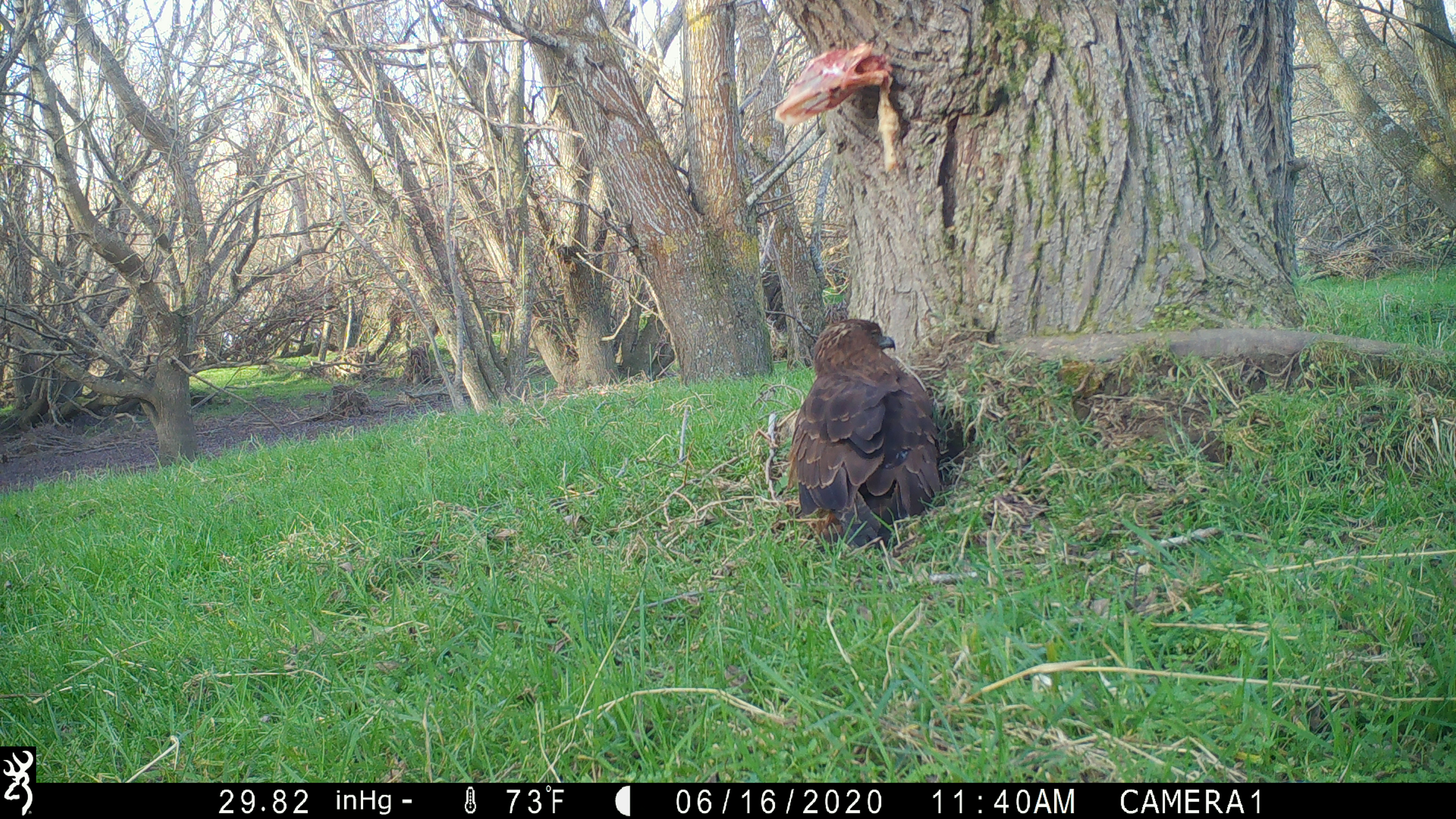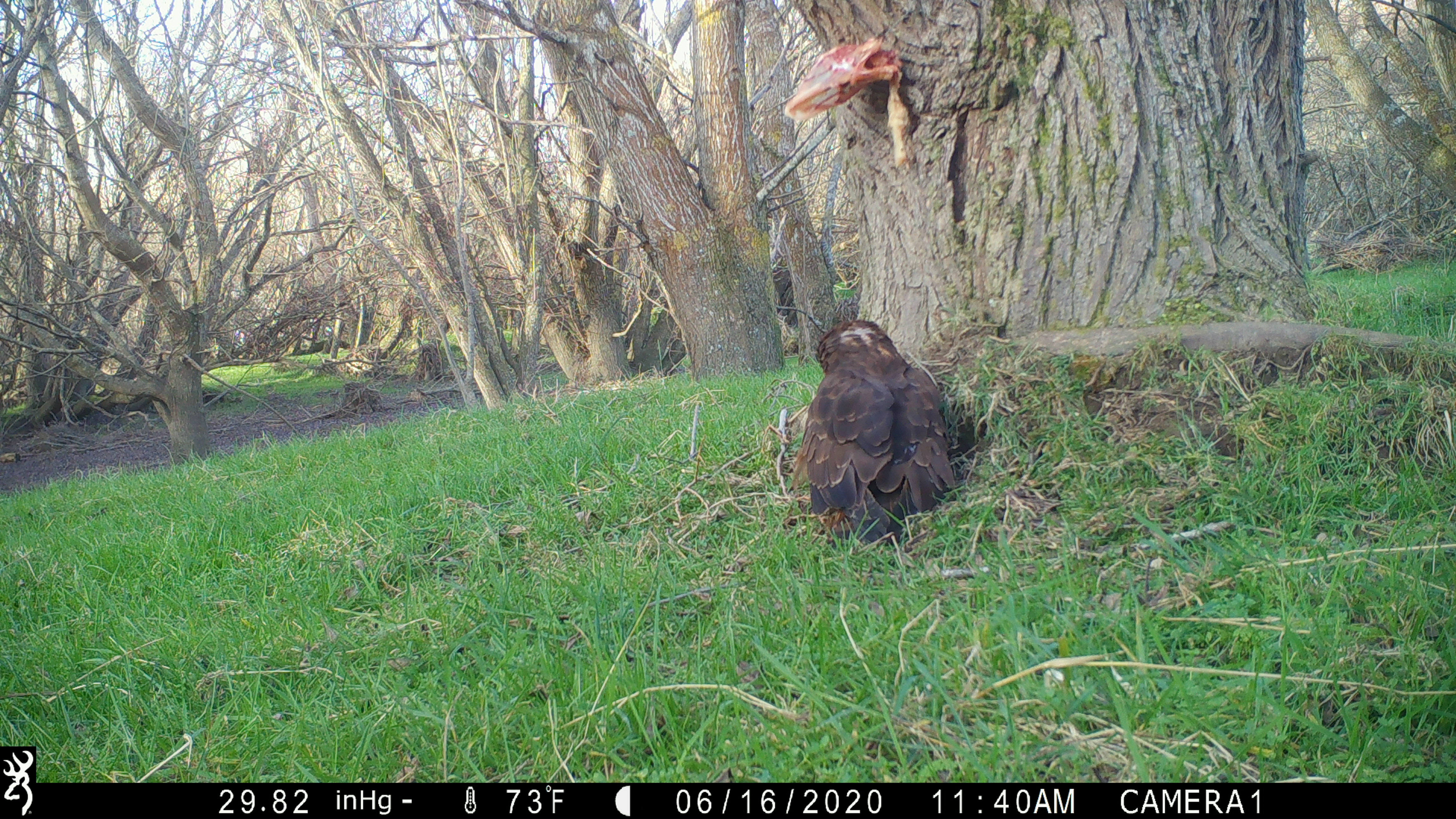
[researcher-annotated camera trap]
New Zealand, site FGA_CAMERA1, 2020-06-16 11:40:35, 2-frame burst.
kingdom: Animalia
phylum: Chordata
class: Aves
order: Accipitriformes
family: Accipitridae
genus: Circus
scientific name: Circus approximans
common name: swamp harrier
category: harrier